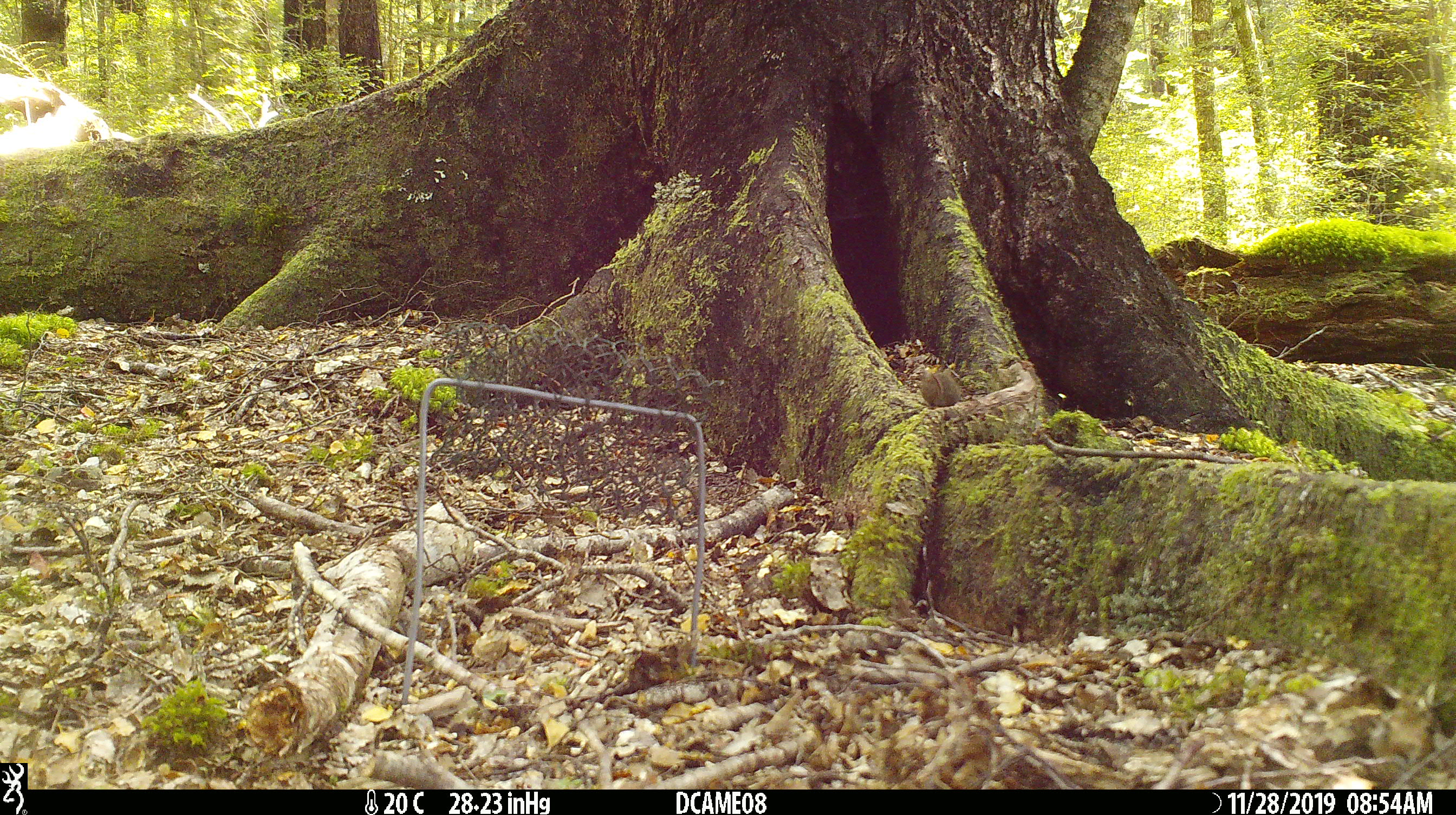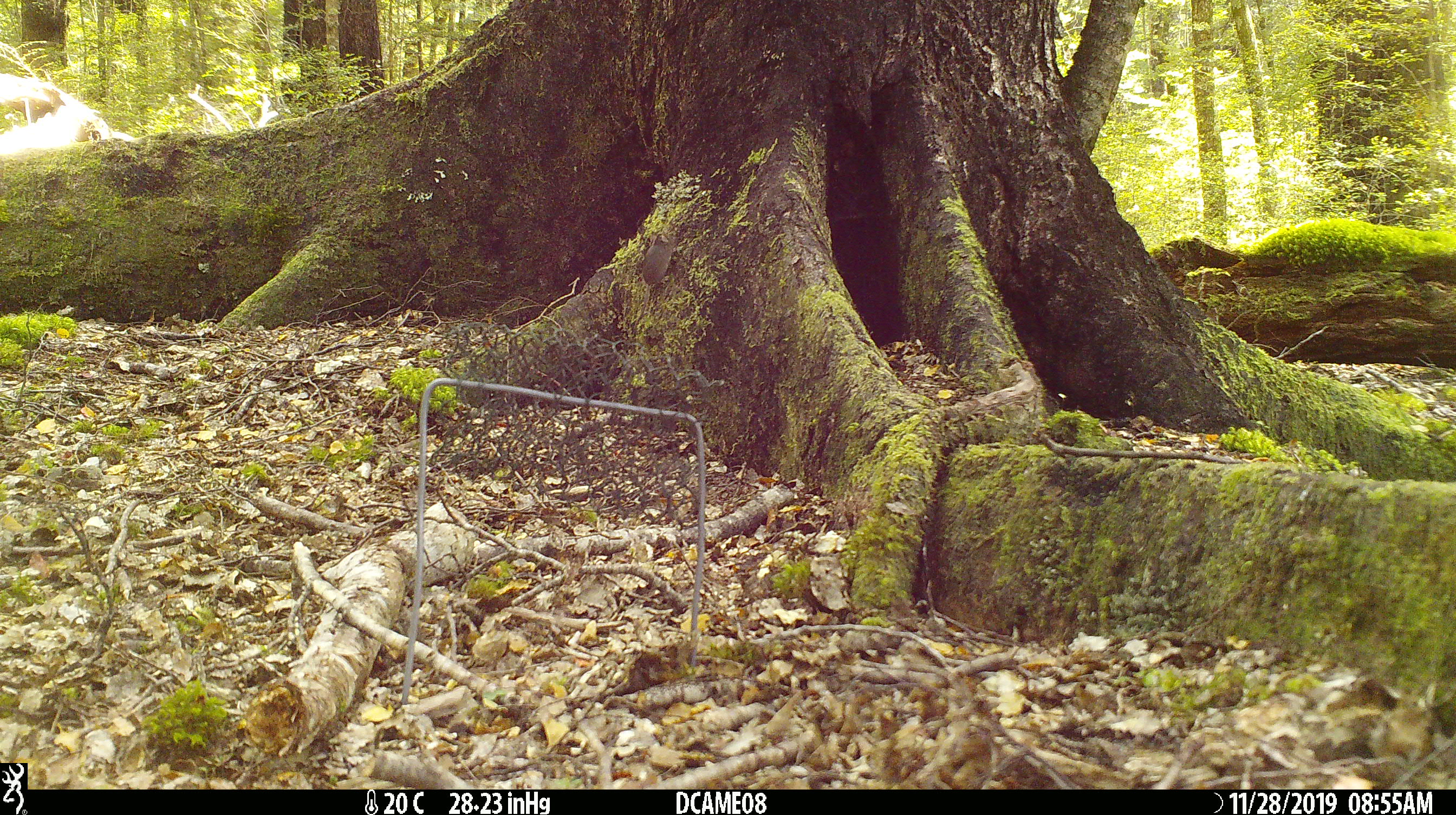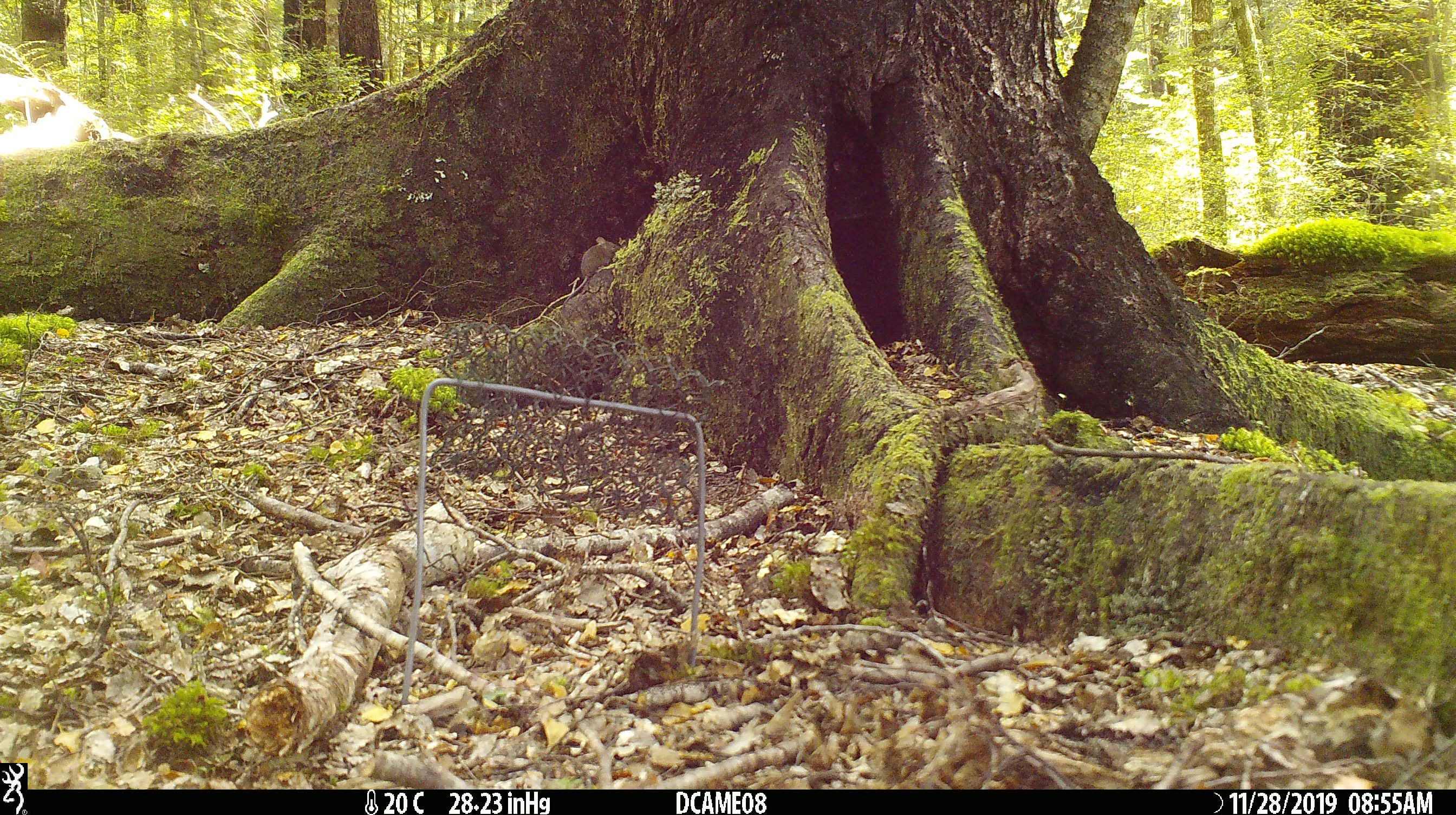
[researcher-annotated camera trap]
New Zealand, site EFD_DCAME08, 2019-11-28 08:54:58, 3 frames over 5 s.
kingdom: Animalia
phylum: Chordata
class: Mammalia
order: Rodentia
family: Muridae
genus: Mus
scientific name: Mus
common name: mouse